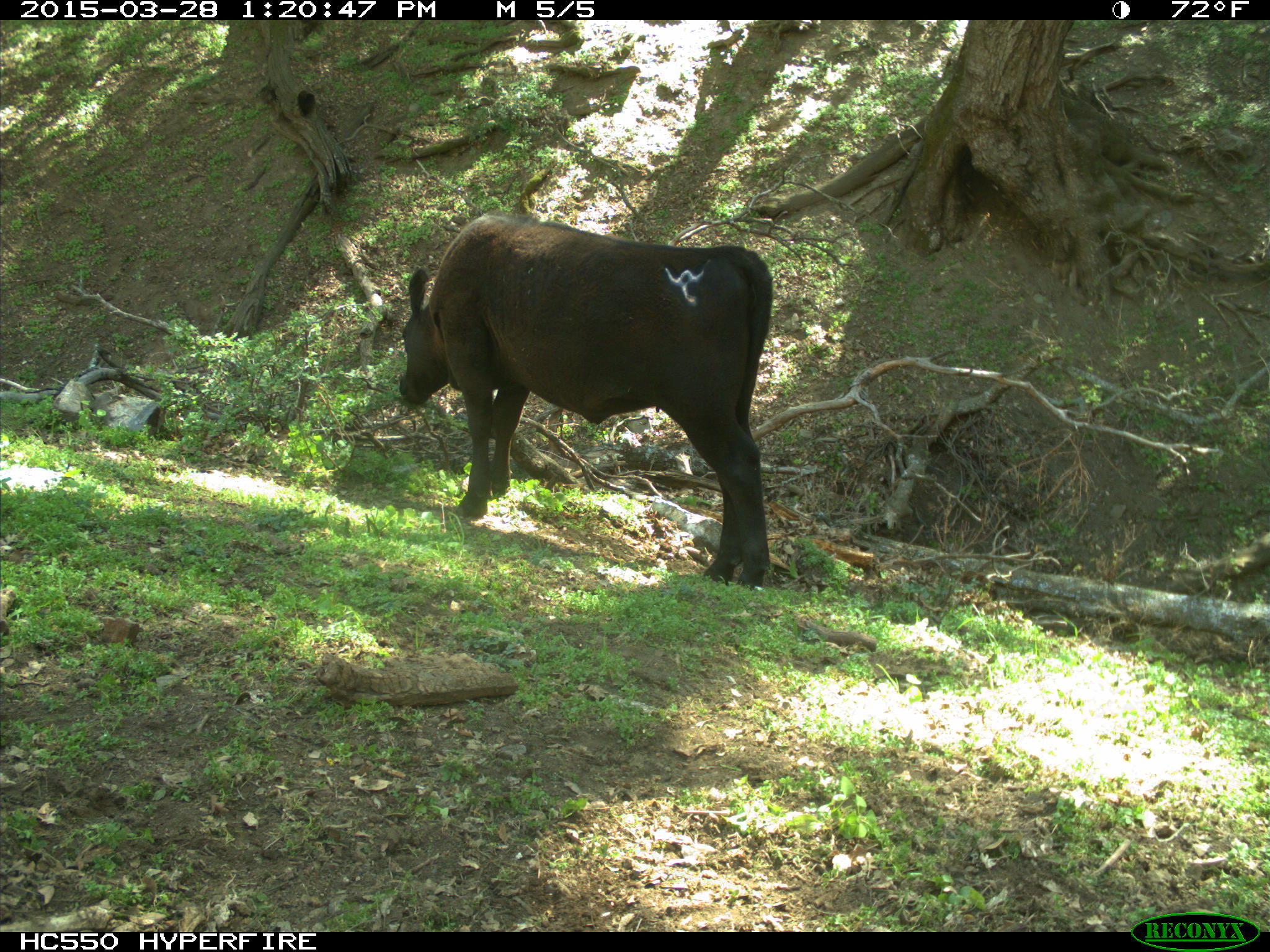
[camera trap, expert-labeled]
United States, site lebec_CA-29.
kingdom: Animalia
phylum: Chordata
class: Mammalia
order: Artiodactyla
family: Bovidae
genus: Bos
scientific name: Bos taurus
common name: domestic cow